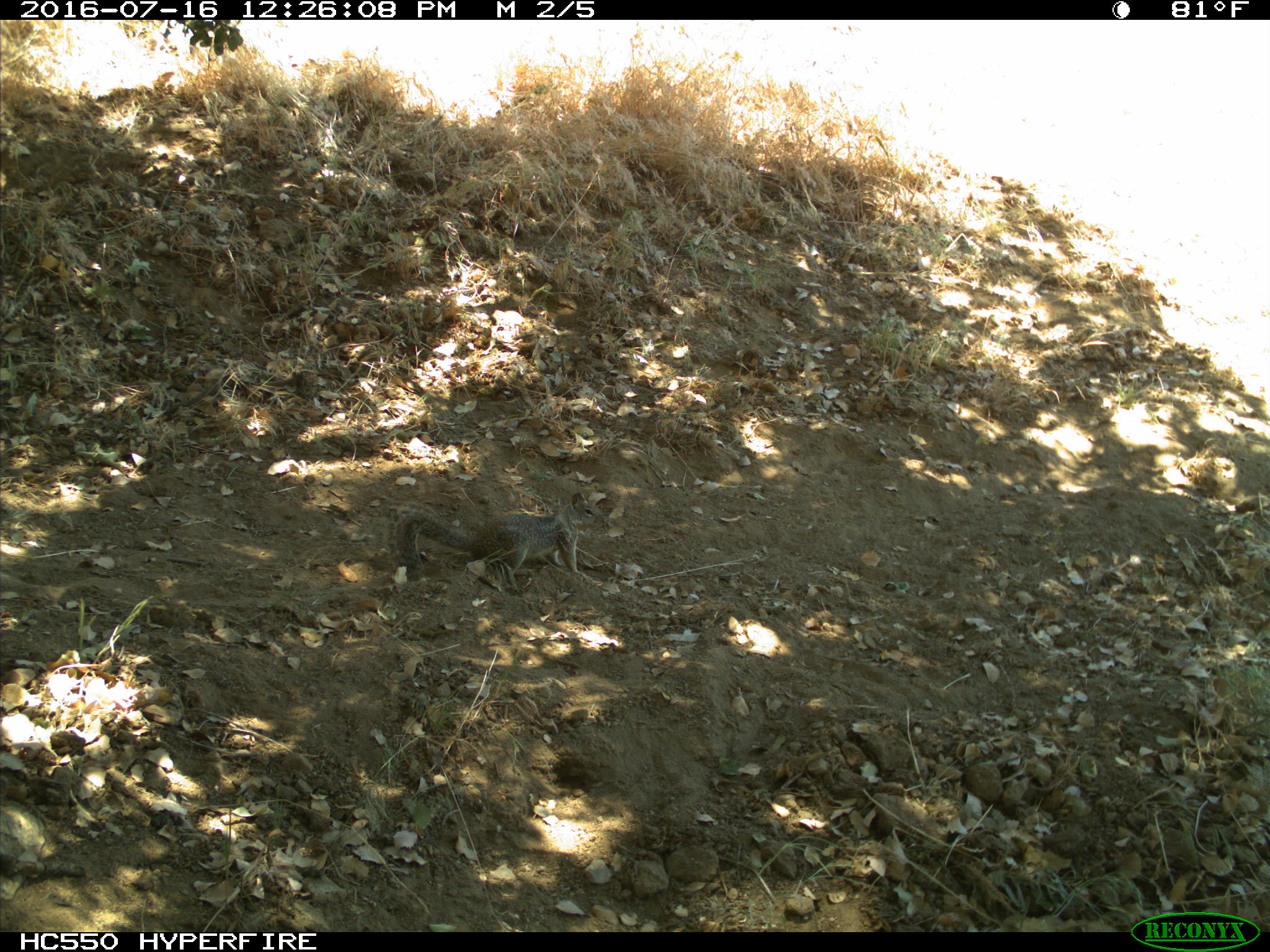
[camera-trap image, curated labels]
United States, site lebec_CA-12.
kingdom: Animalia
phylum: Chordata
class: Mammalia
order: Rodentia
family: Sciuridae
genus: Otospermophilus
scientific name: Otospermophilus beecheyi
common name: california ground squirrel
Otospermophilus beecheyi (california ground squirrel).